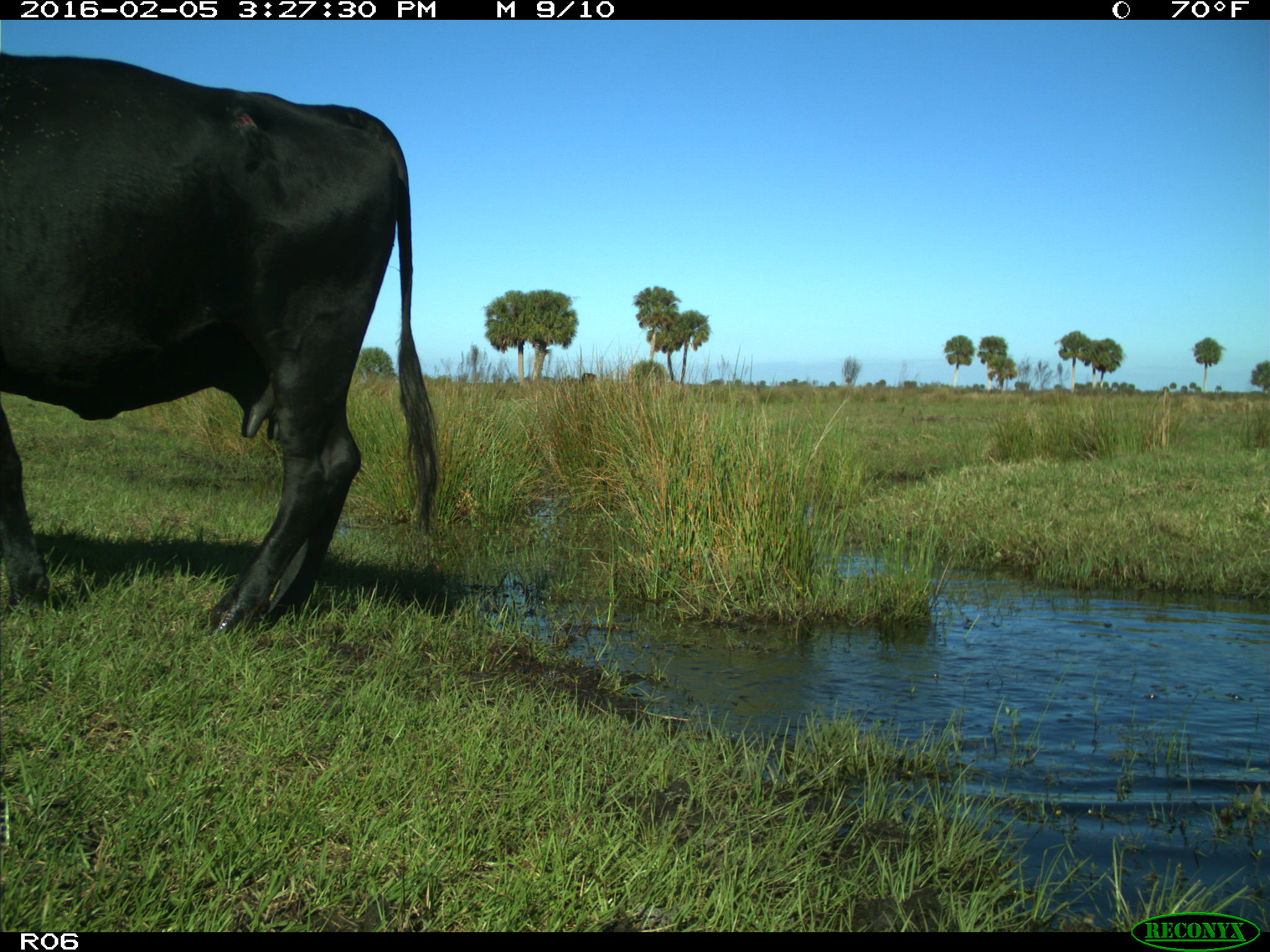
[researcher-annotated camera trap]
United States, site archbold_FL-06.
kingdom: Animalia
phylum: Chordata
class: Mammalia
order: Artiodactyla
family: Bovidae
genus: Bos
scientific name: Bos taurus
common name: domestic cow